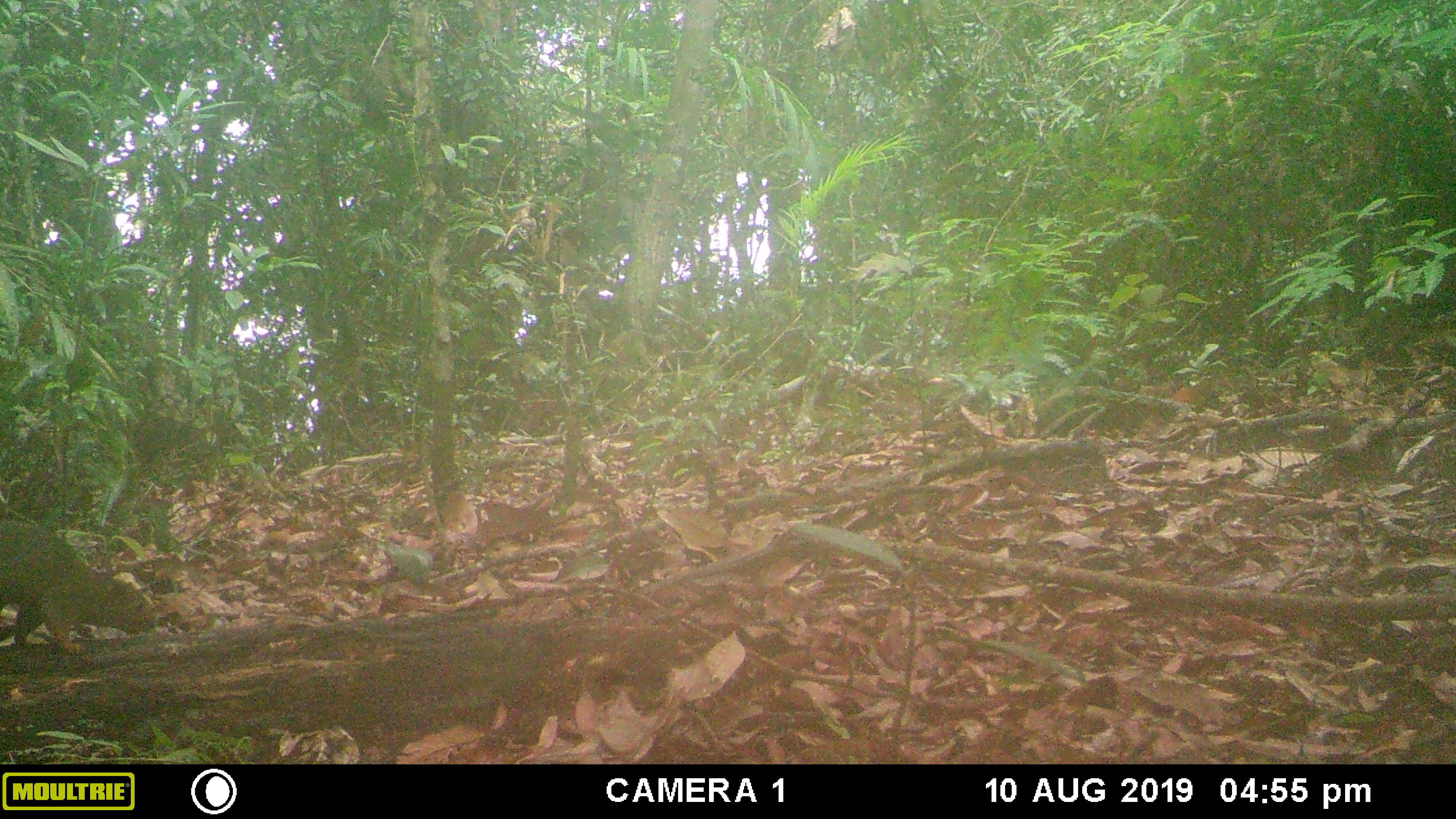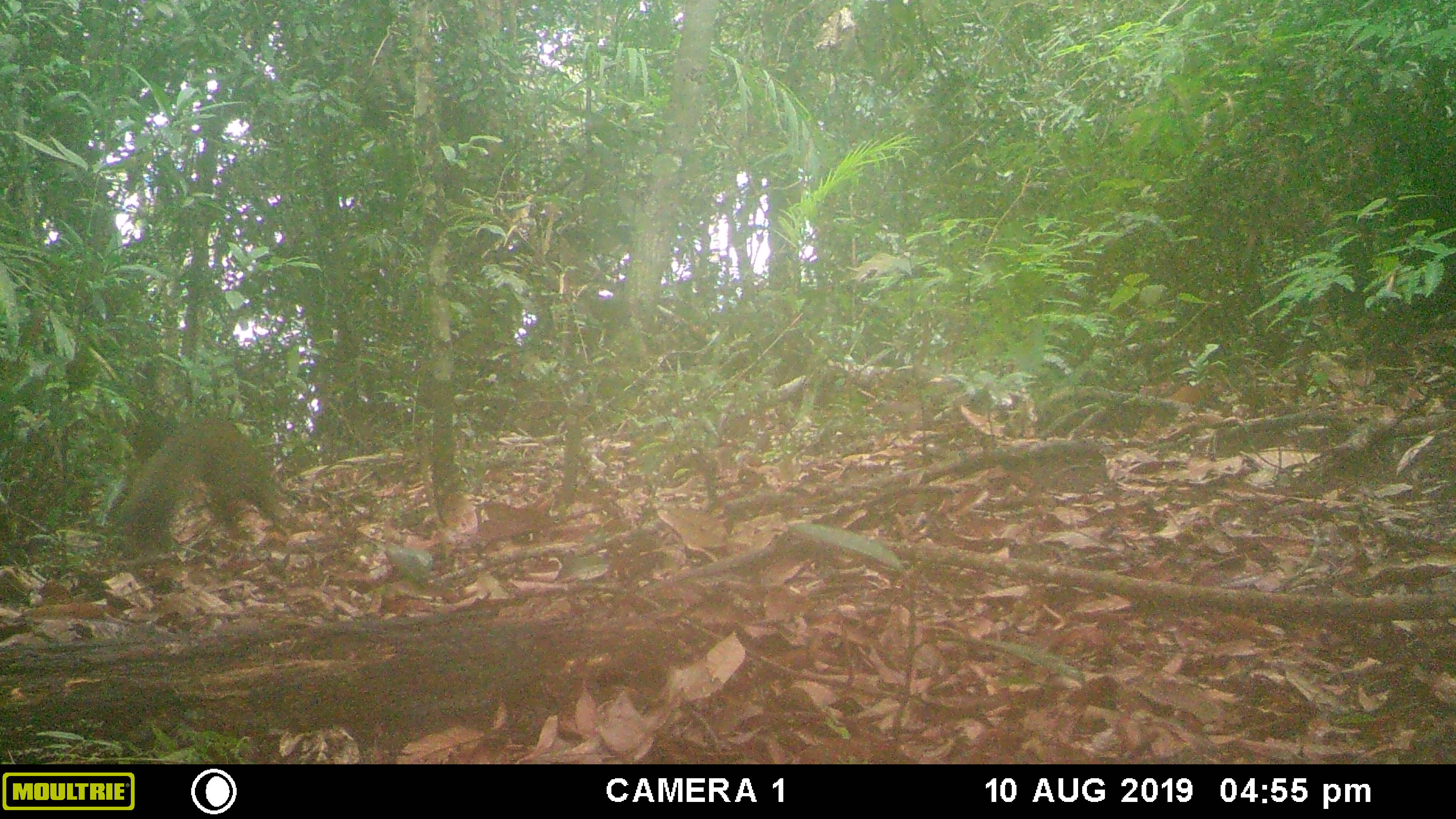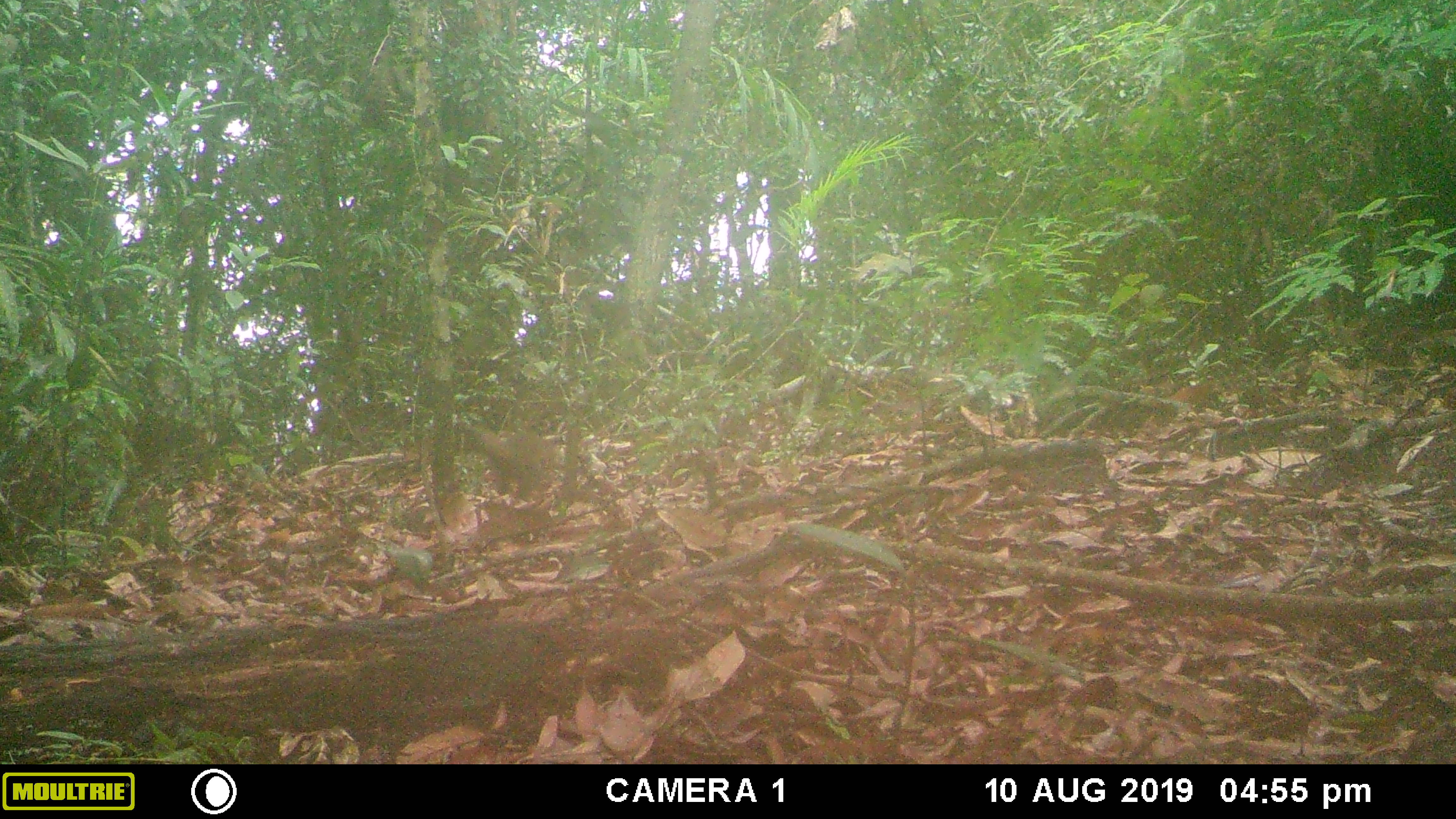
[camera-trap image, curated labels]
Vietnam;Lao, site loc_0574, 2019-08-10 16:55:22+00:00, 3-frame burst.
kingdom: Animalia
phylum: Chordata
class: Mammalia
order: Rodentia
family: Sciuridae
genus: Callosciurus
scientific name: Callosciurus erythraeus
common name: pallas's squirrel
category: pallass squirrel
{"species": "pallass squirrel (pallas's squirrel) (Callosciurus erythraeus)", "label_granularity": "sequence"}